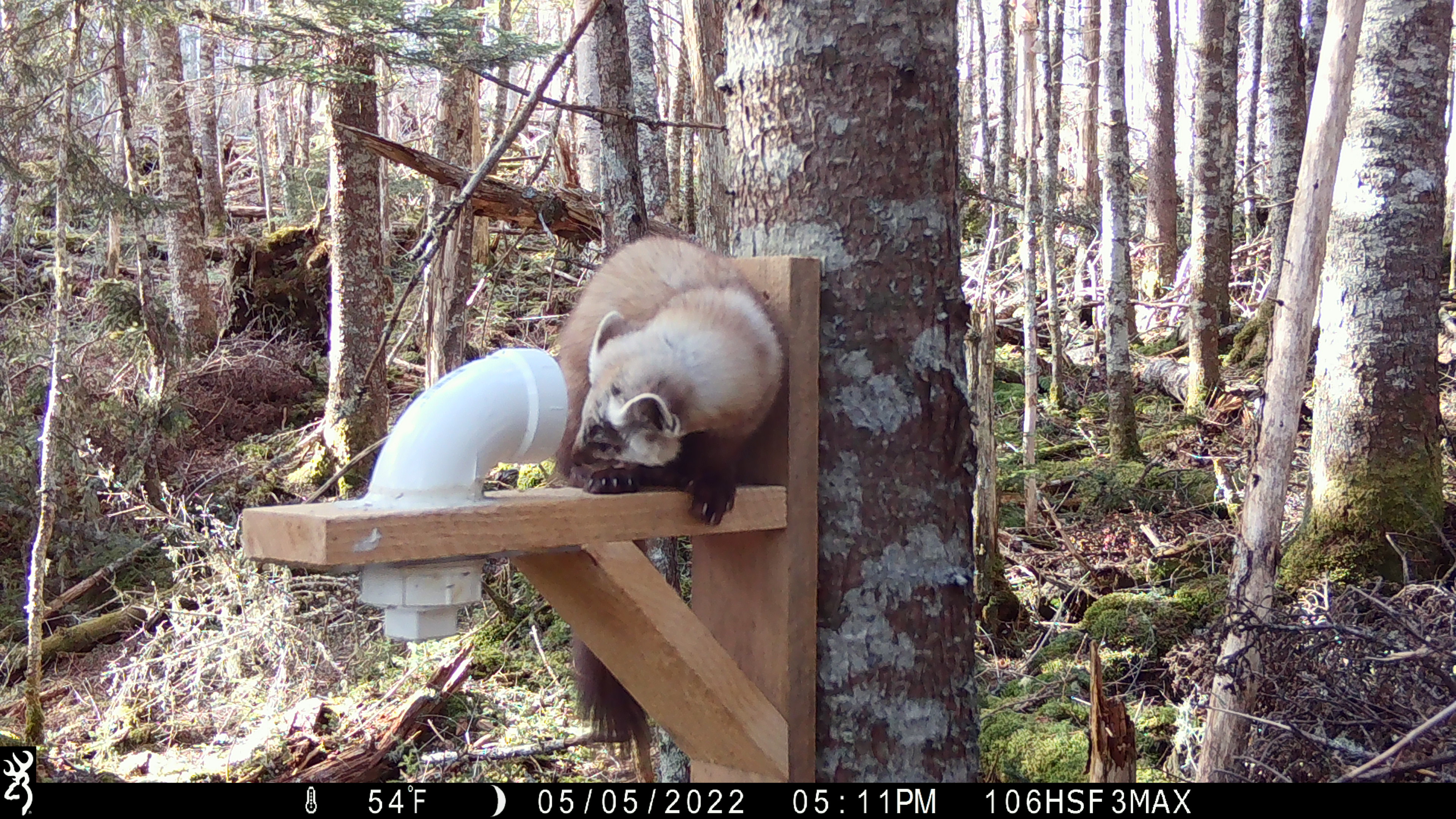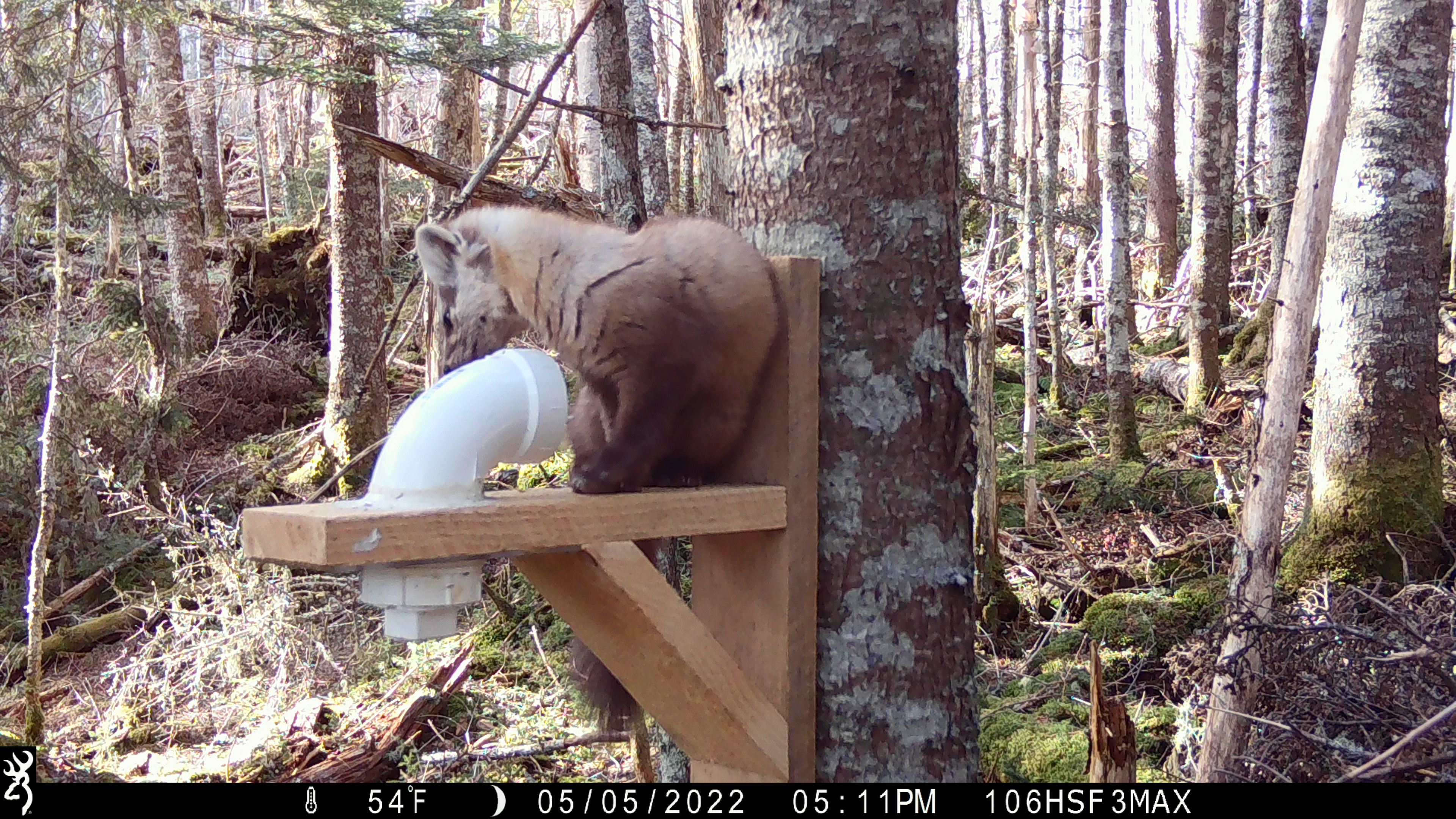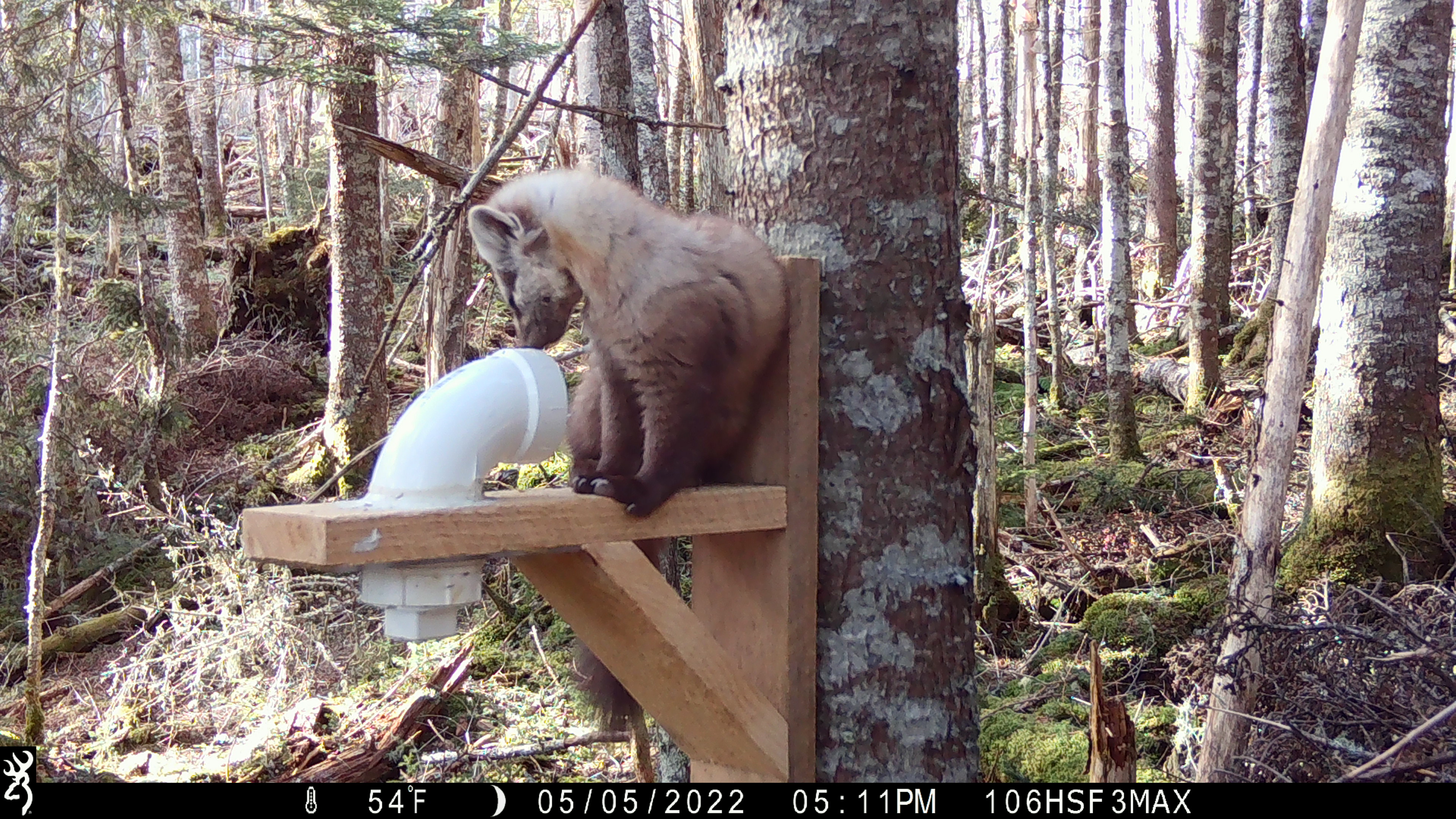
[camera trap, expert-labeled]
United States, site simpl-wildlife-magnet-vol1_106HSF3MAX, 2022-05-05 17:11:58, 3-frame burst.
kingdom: Animalia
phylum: Chordata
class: Mammalia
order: Carnivora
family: Mustelidae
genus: Martes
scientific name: Martes americana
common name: american marten